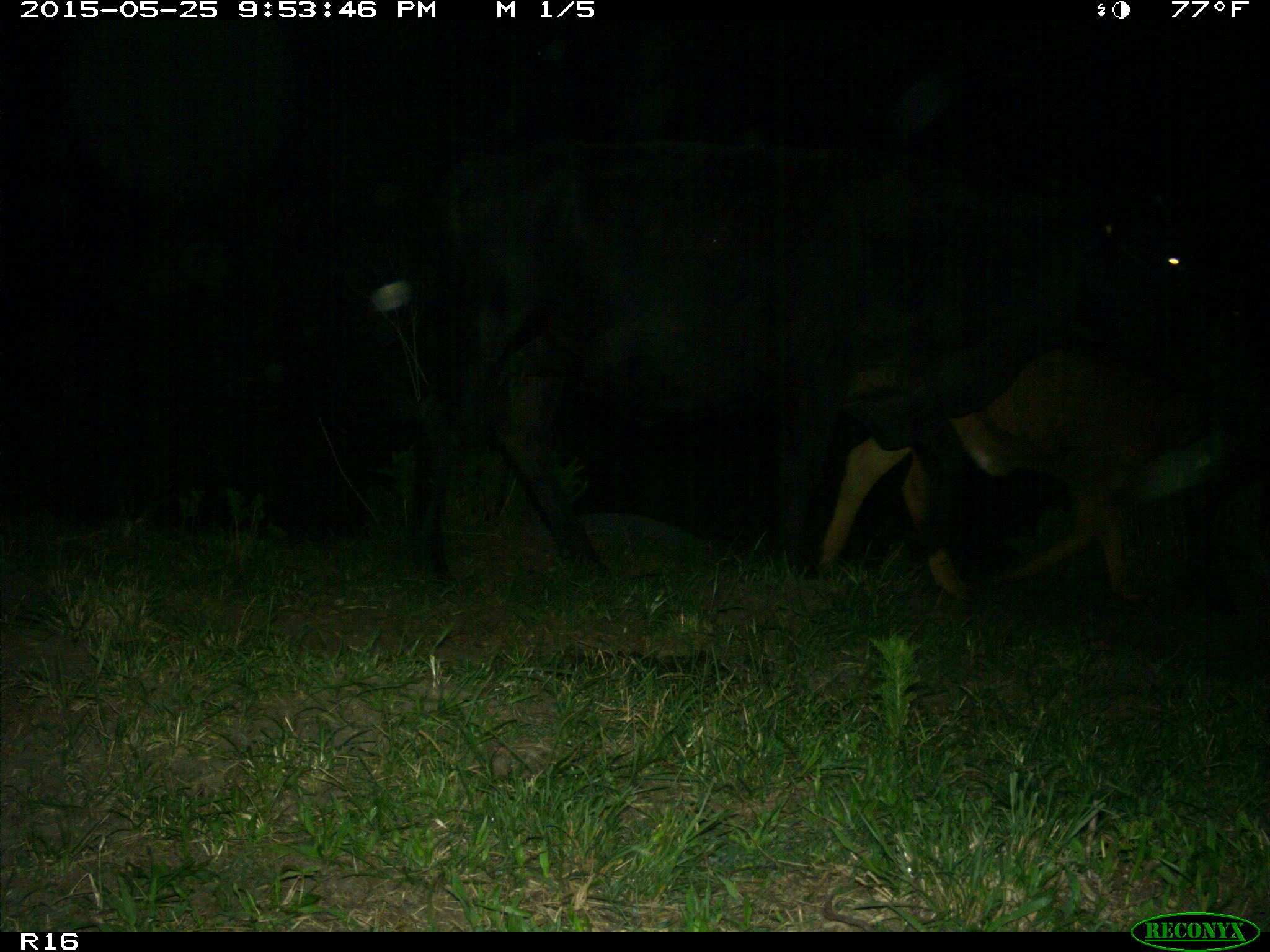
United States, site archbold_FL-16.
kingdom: Animalia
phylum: Chordata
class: Mammalia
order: Artiodactyla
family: Bovidae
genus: Bos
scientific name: Bos taurus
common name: domestic cow